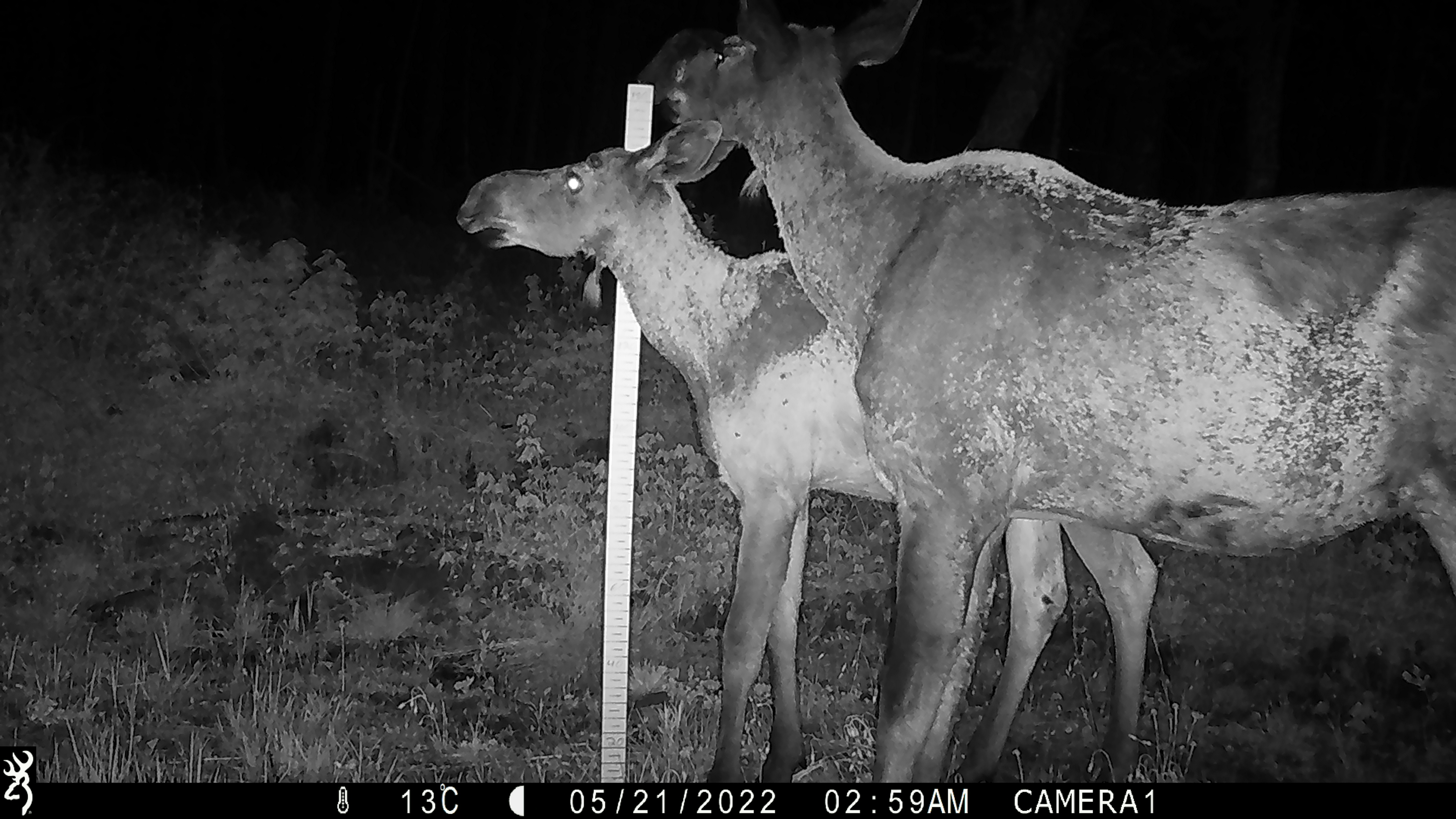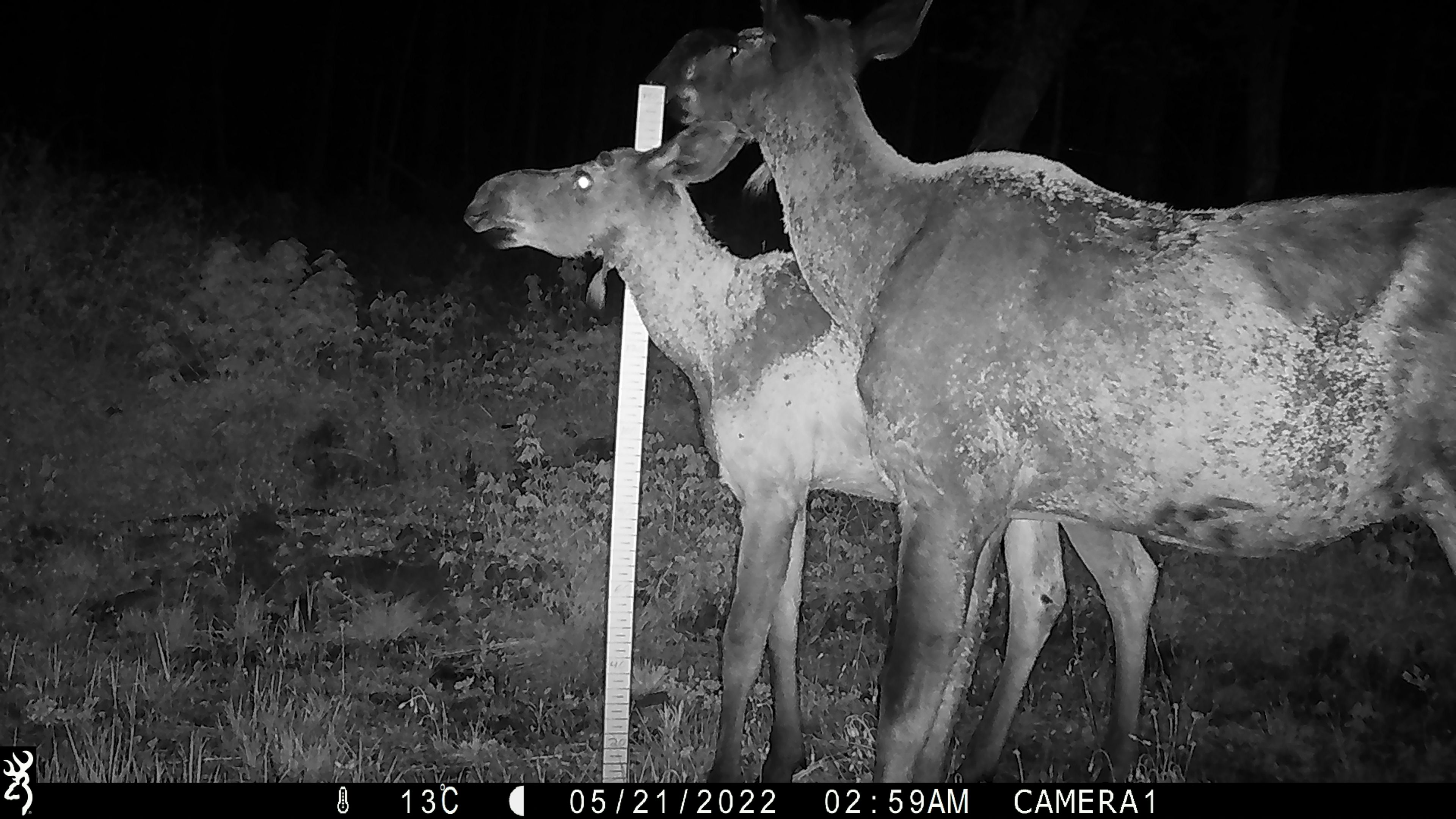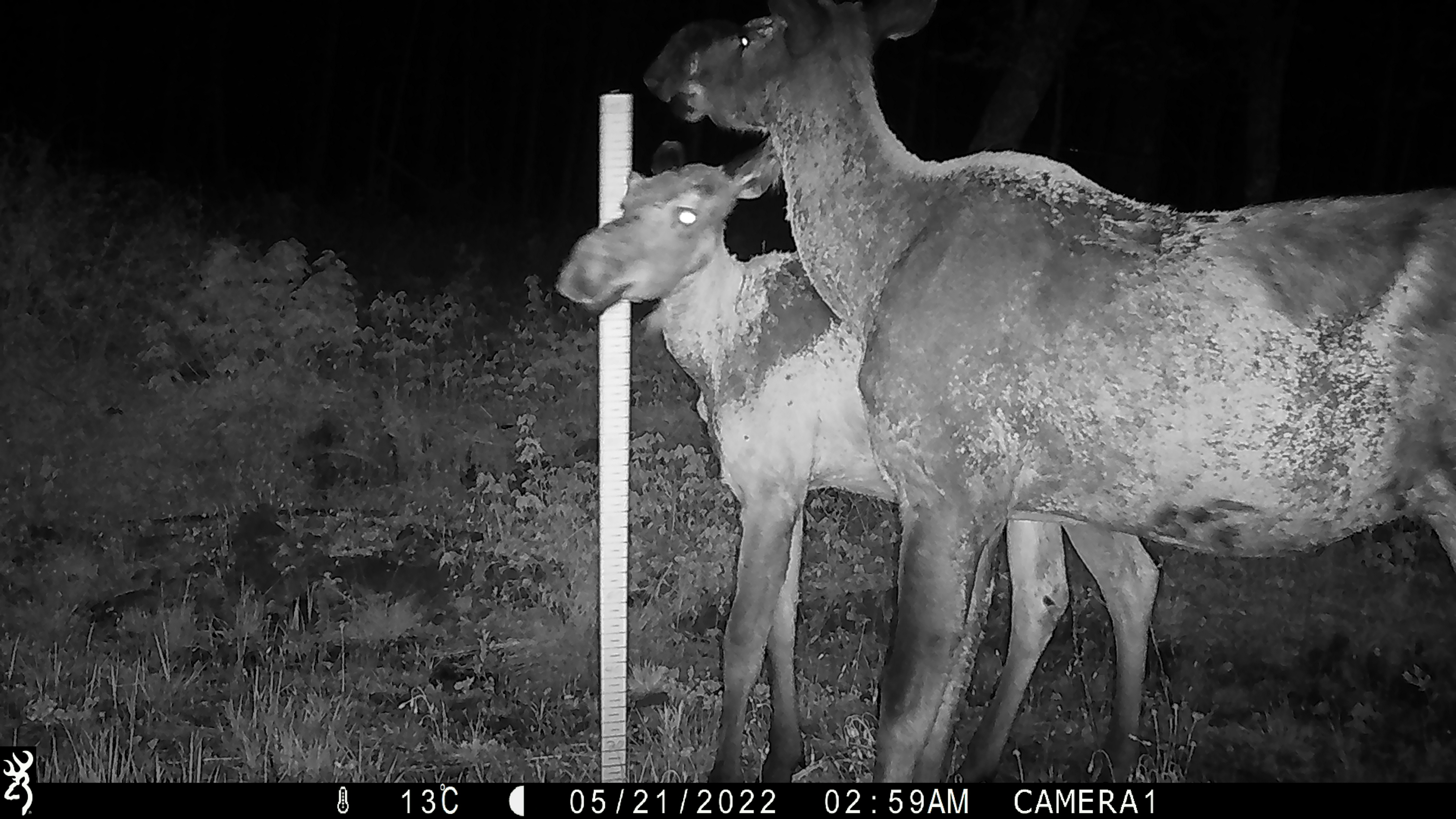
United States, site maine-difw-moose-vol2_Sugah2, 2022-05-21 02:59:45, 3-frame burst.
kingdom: Animalia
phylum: Chordata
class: Mammalia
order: Artiodactyla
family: Cervidae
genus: Alces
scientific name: Alces alces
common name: moose